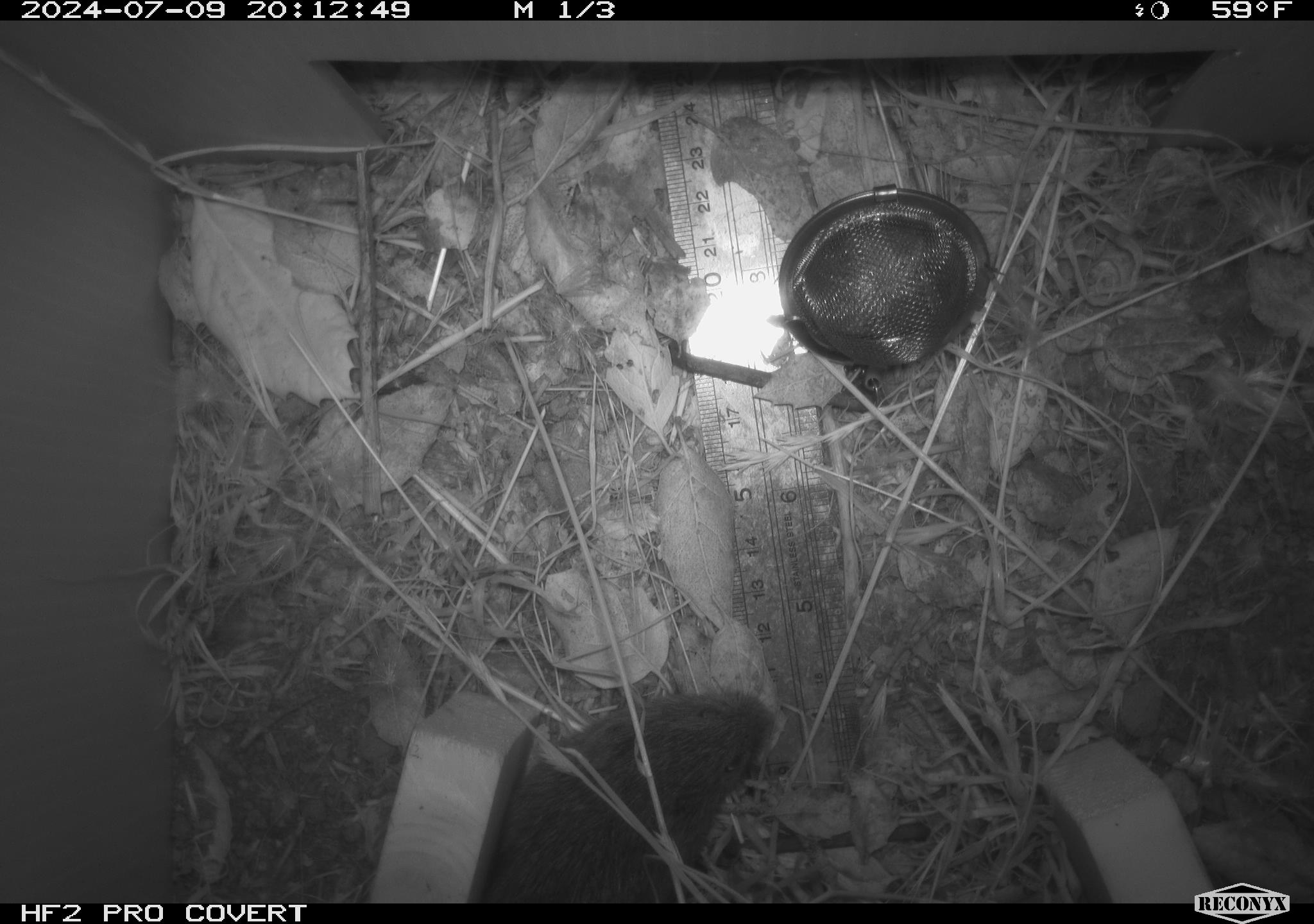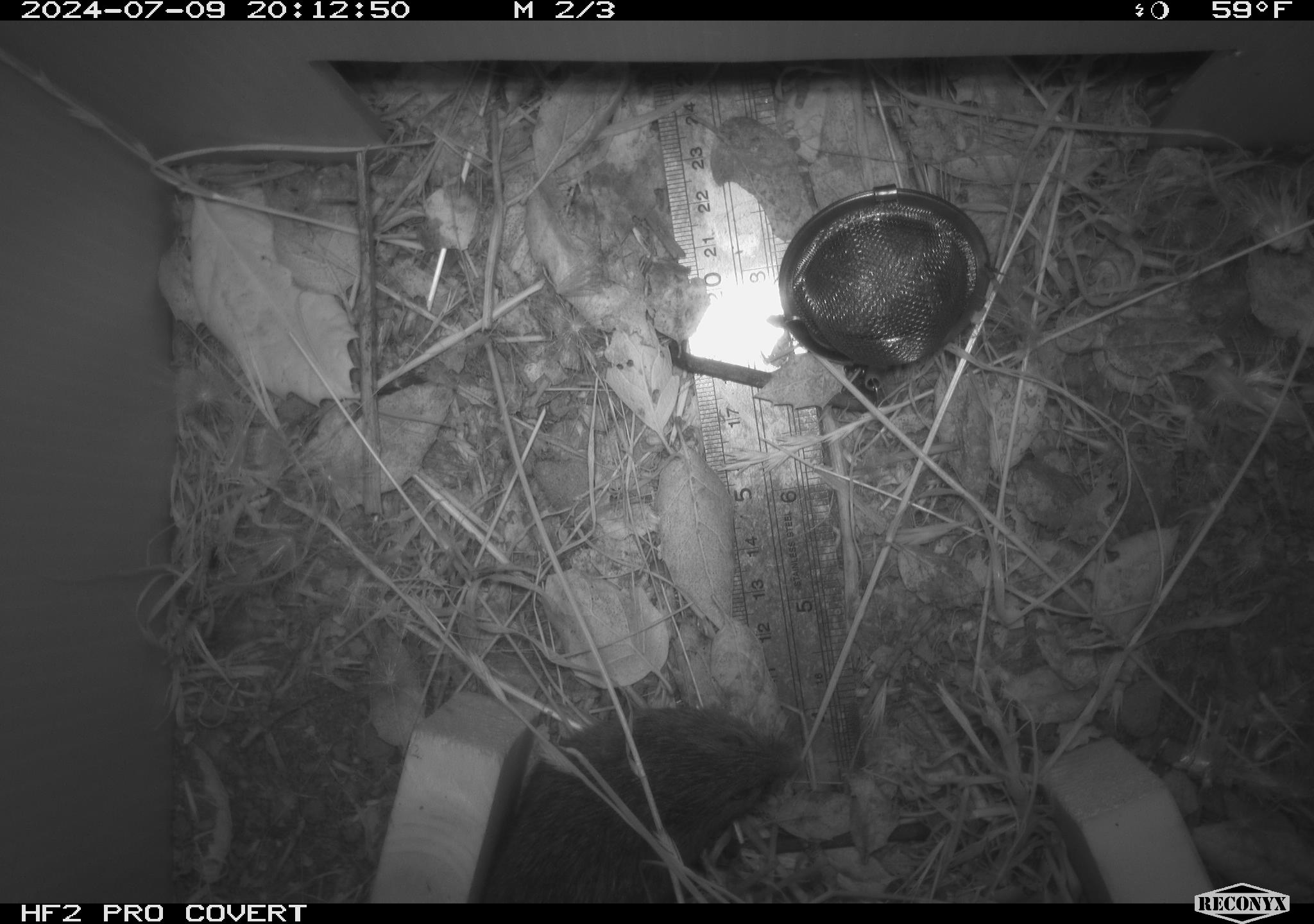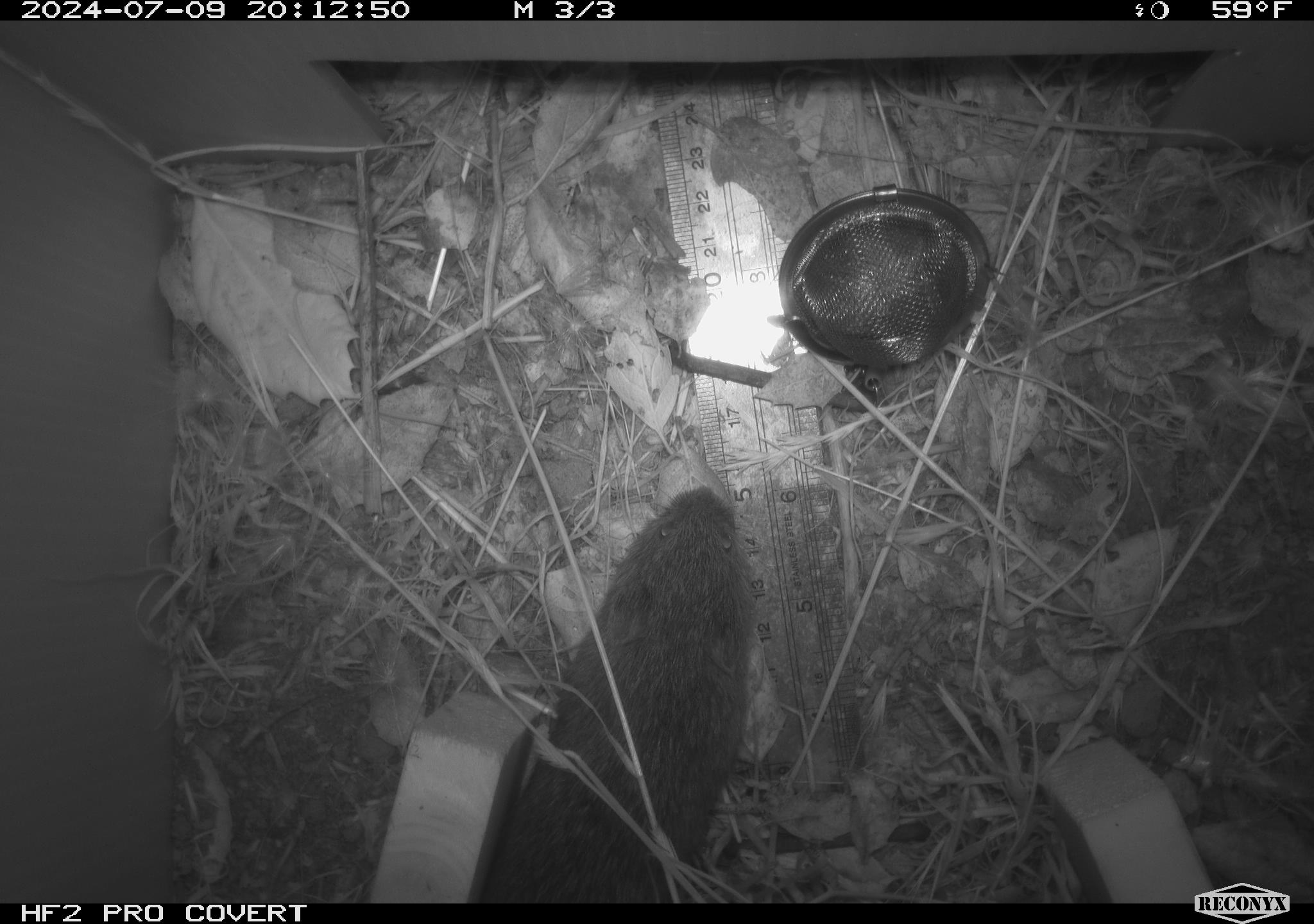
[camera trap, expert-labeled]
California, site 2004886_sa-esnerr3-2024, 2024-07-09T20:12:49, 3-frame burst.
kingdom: Animalia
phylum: Chordata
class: Mammalia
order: Rodentia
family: Cricetidae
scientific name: Cricetidae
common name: hamsters, voles, lemmings, and allies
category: cricetidae family